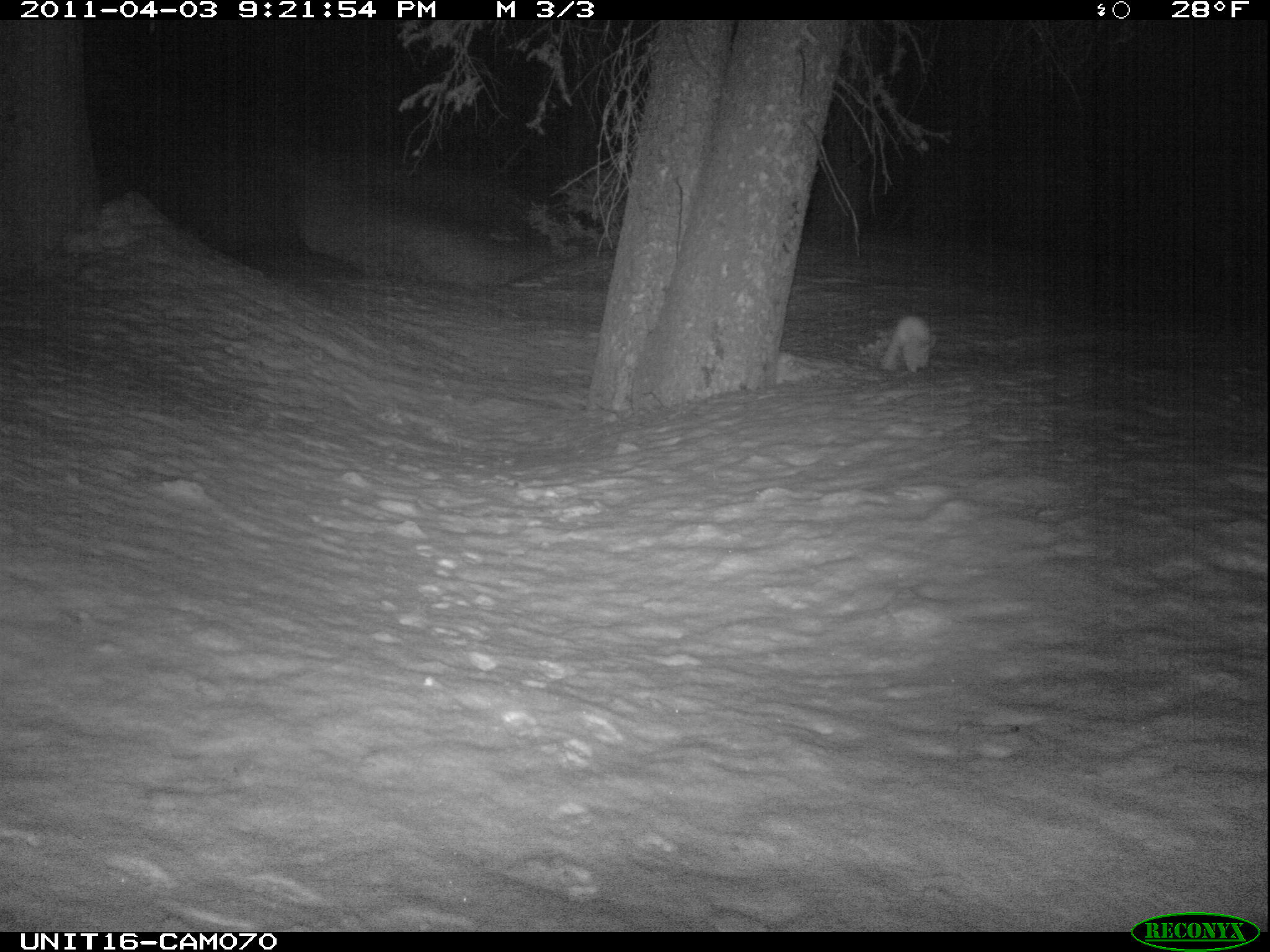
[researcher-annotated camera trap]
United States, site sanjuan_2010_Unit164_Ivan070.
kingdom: Animalia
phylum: Chordata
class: Mammalia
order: Lagomorpha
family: Leporidae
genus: Lepus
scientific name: Lepus americanus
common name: snowshoe hare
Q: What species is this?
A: Lepus americanus (snowshoe hare).